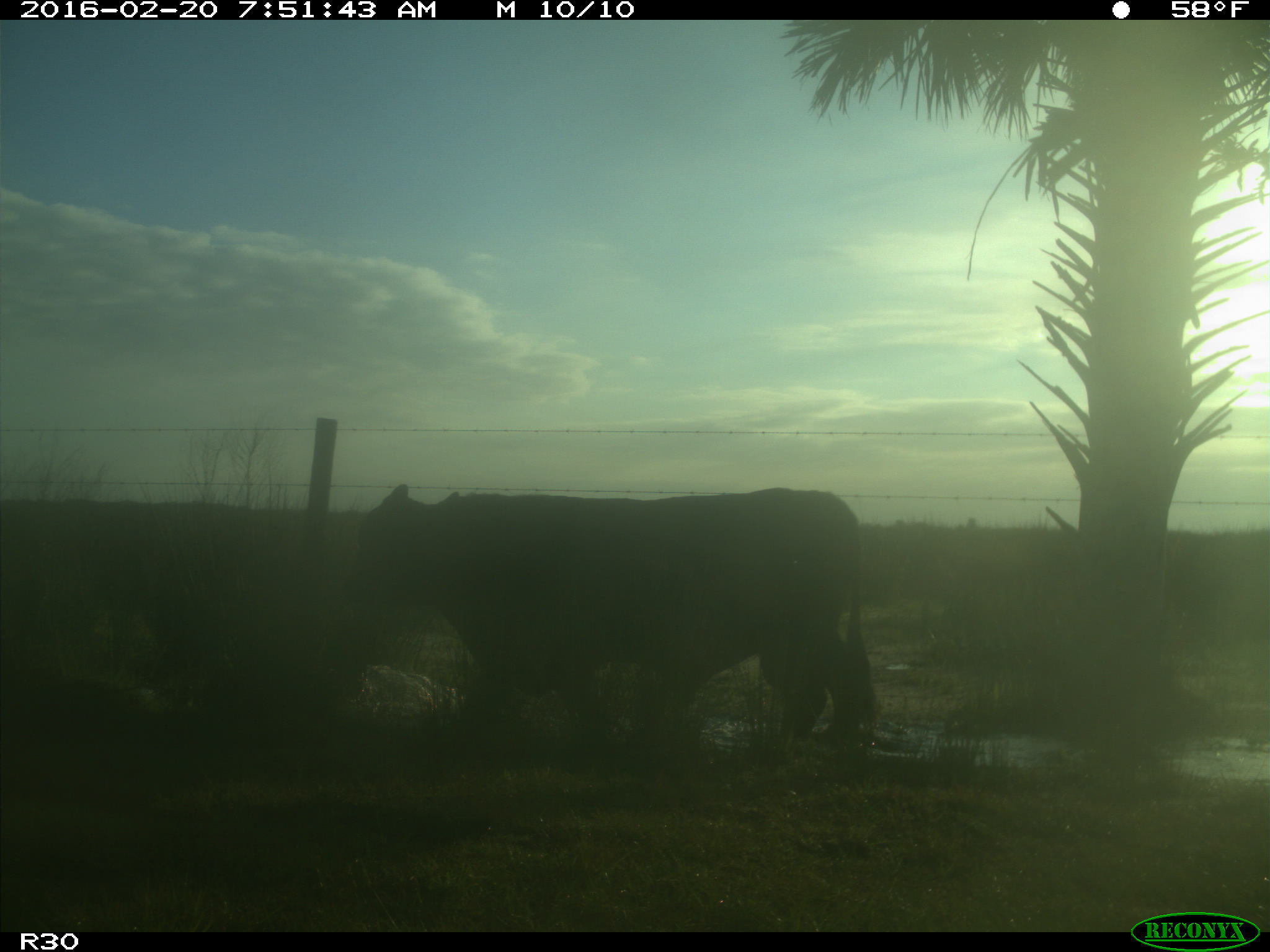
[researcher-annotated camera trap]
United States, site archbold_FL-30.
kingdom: Animalia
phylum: Chordata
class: Mammalia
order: Artiodactyla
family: Bovidae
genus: Bos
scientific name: Bos taurus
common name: domestic cow